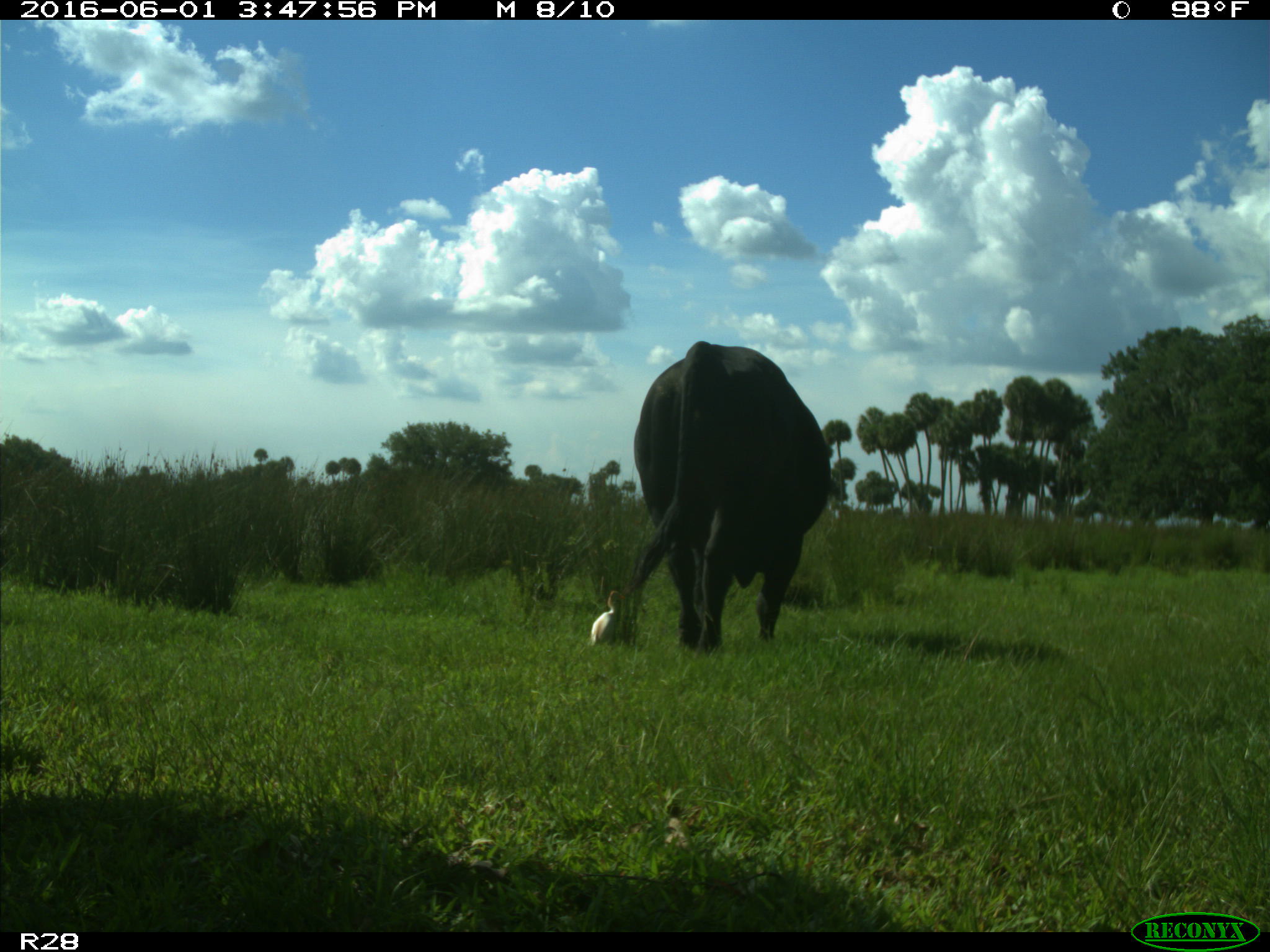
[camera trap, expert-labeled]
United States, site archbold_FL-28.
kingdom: Animalia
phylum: Chordata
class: Mammalia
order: Artiodactyla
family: Bovidae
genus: Bos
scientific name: Bos taurus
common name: domestic cow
Bos taurus (domestic cow).